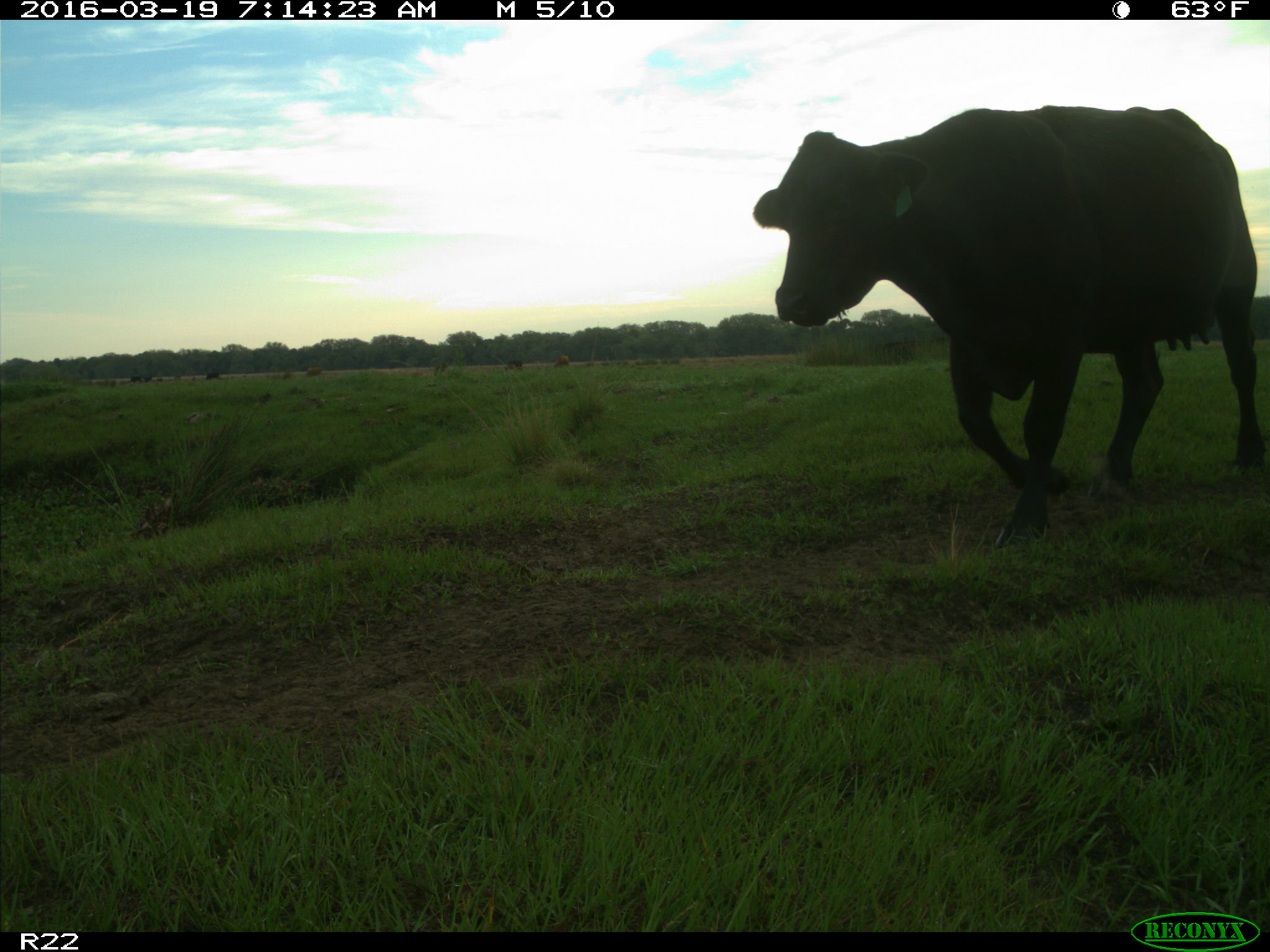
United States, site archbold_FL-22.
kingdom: Animalia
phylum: Chordata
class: Mammalia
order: Artiodactyla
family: Bovidae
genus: Bos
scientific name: Bos taurus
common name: domestic cow